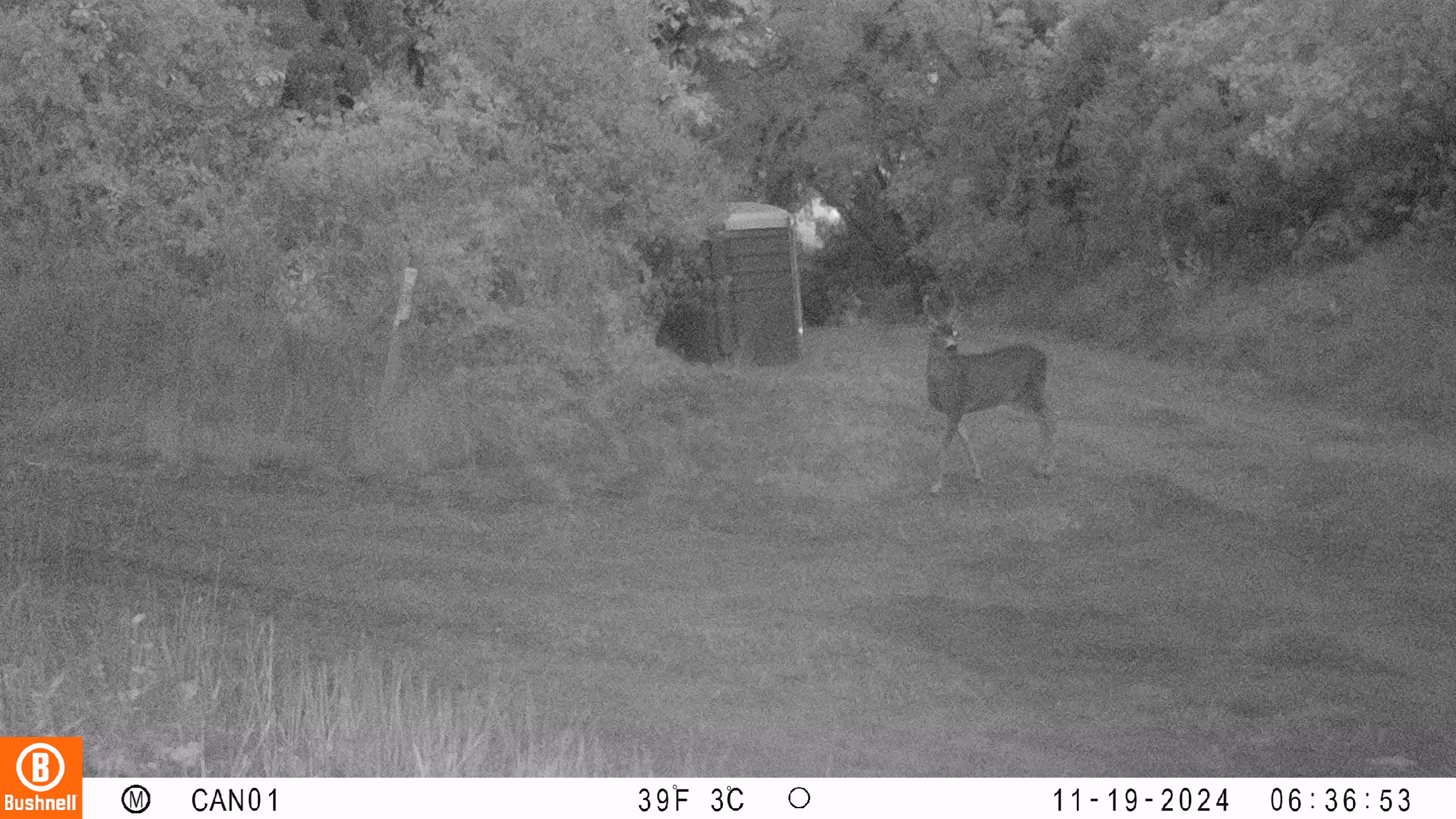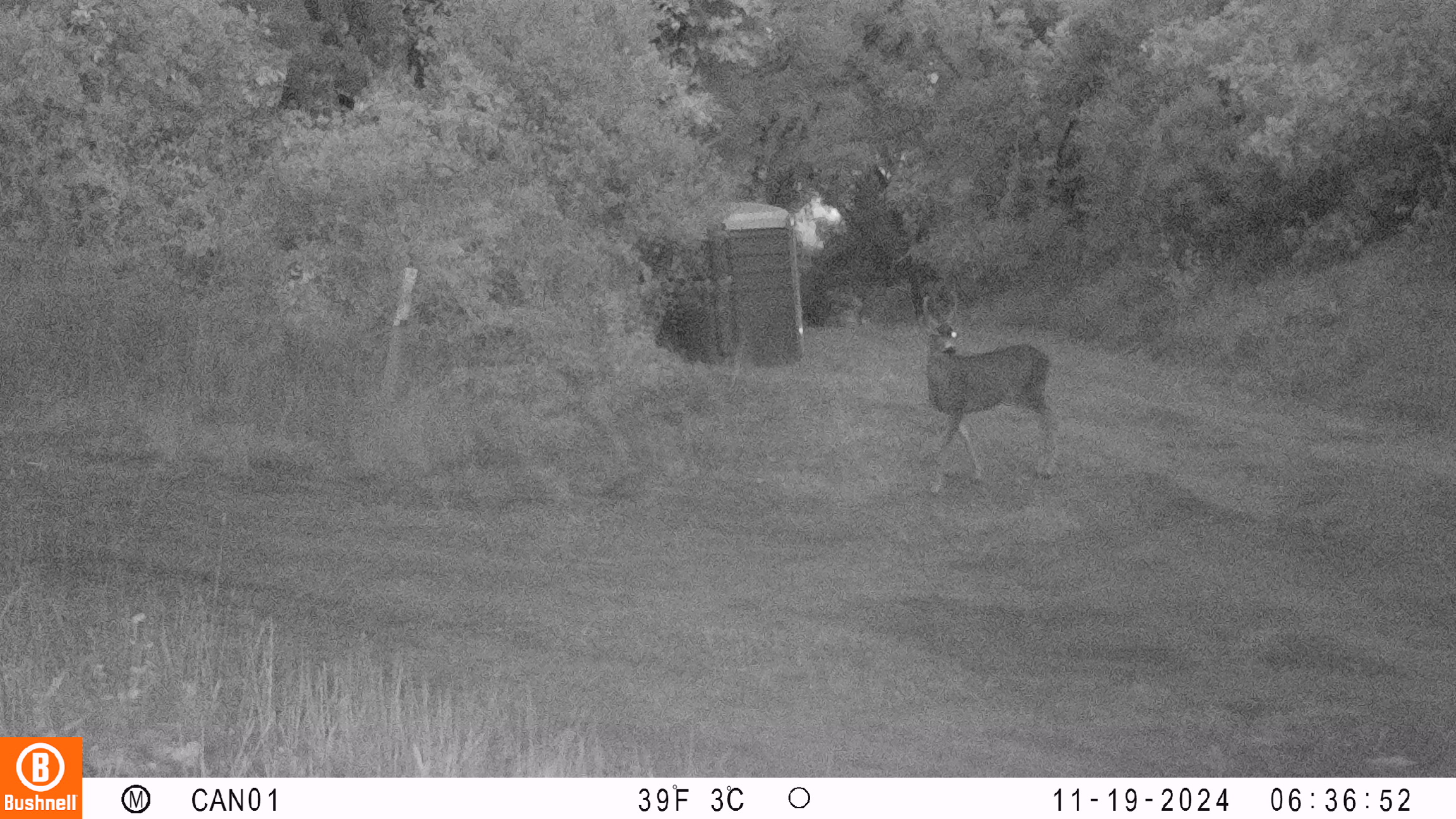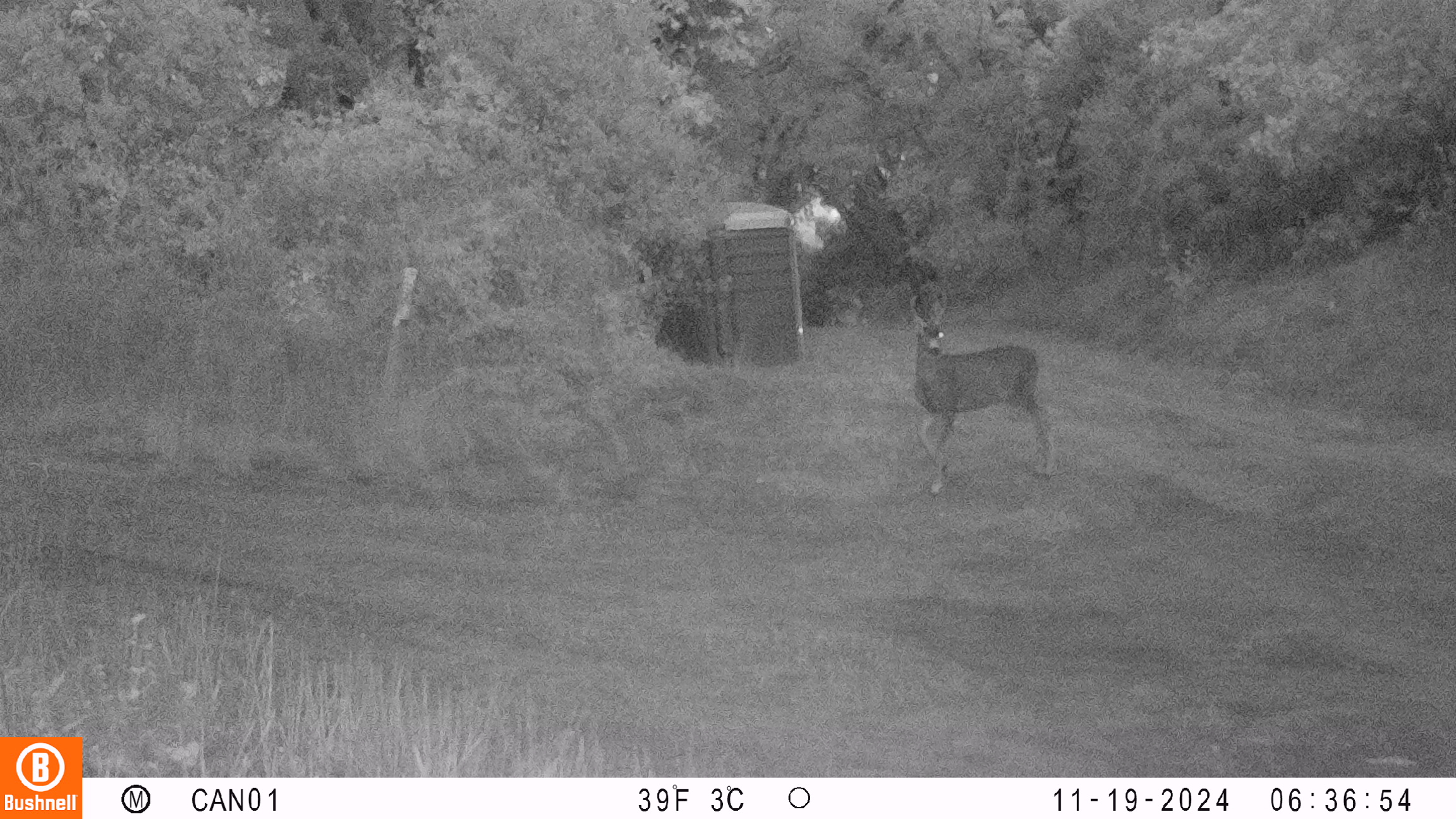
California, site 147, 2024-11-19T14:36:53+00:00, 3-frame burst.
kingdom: Animalia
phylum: Chordata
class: Mammalia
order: Artiodactyla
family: Cervidae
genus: Odocoileus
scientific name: Odocoileus hemionus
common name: mule deer